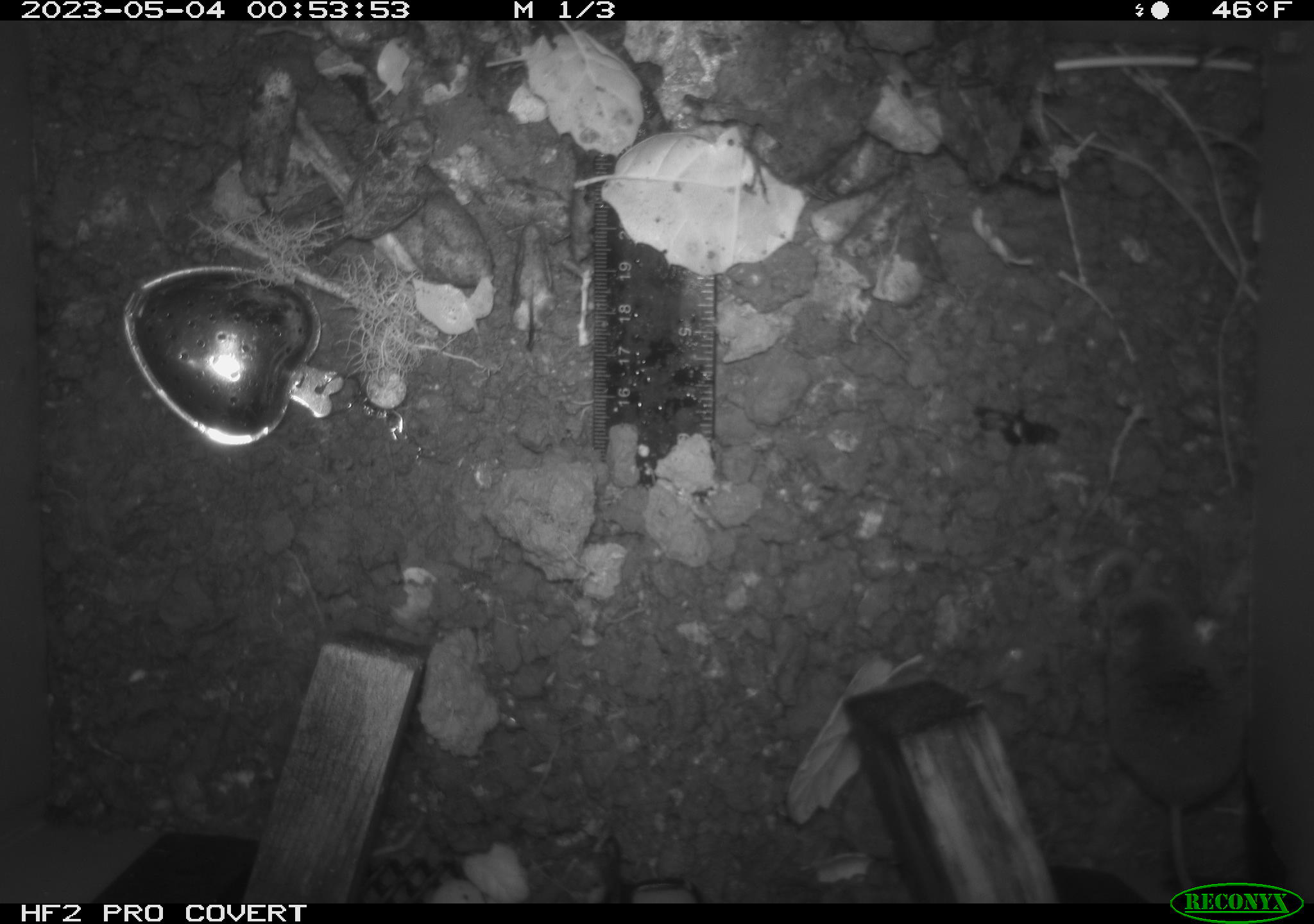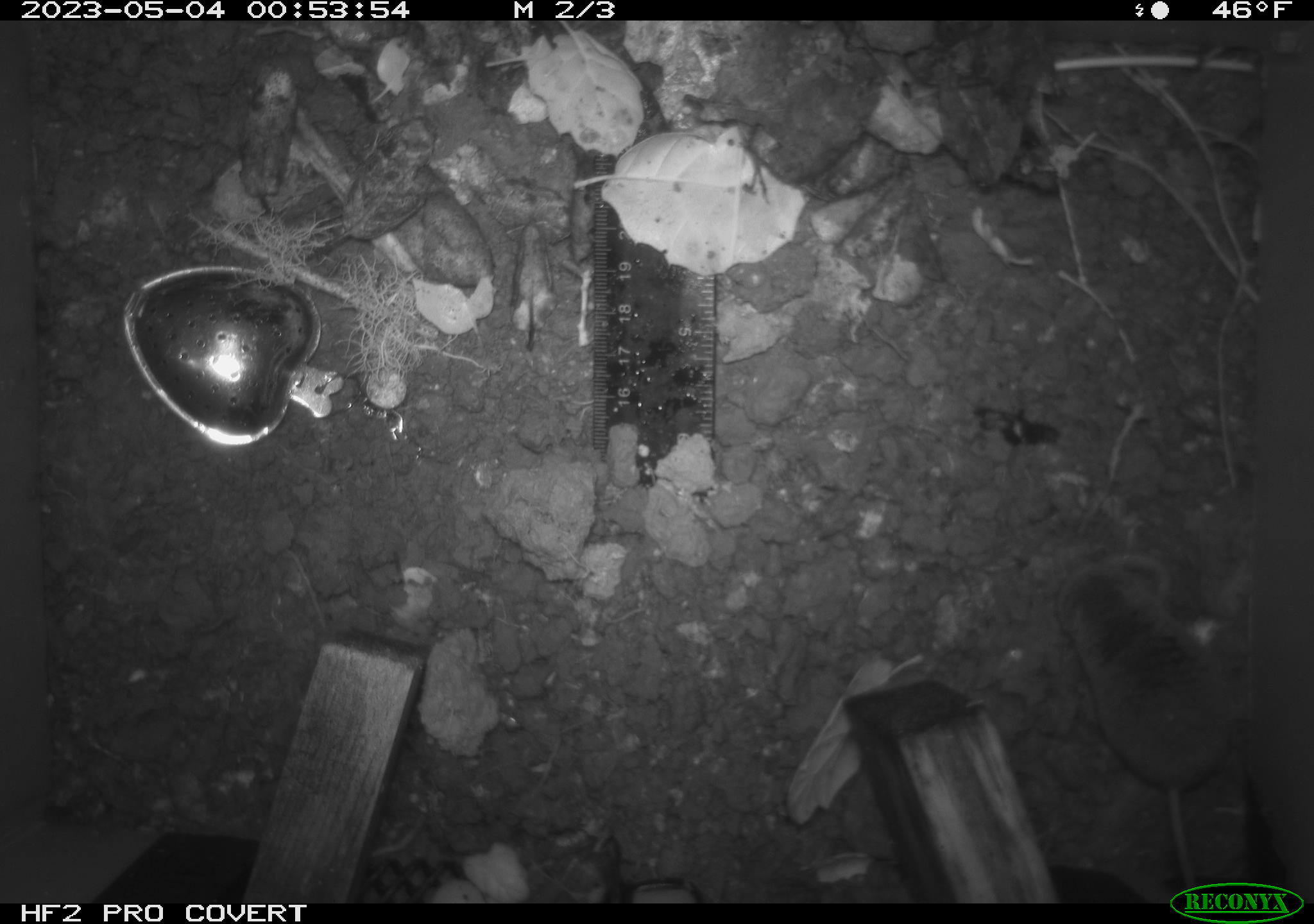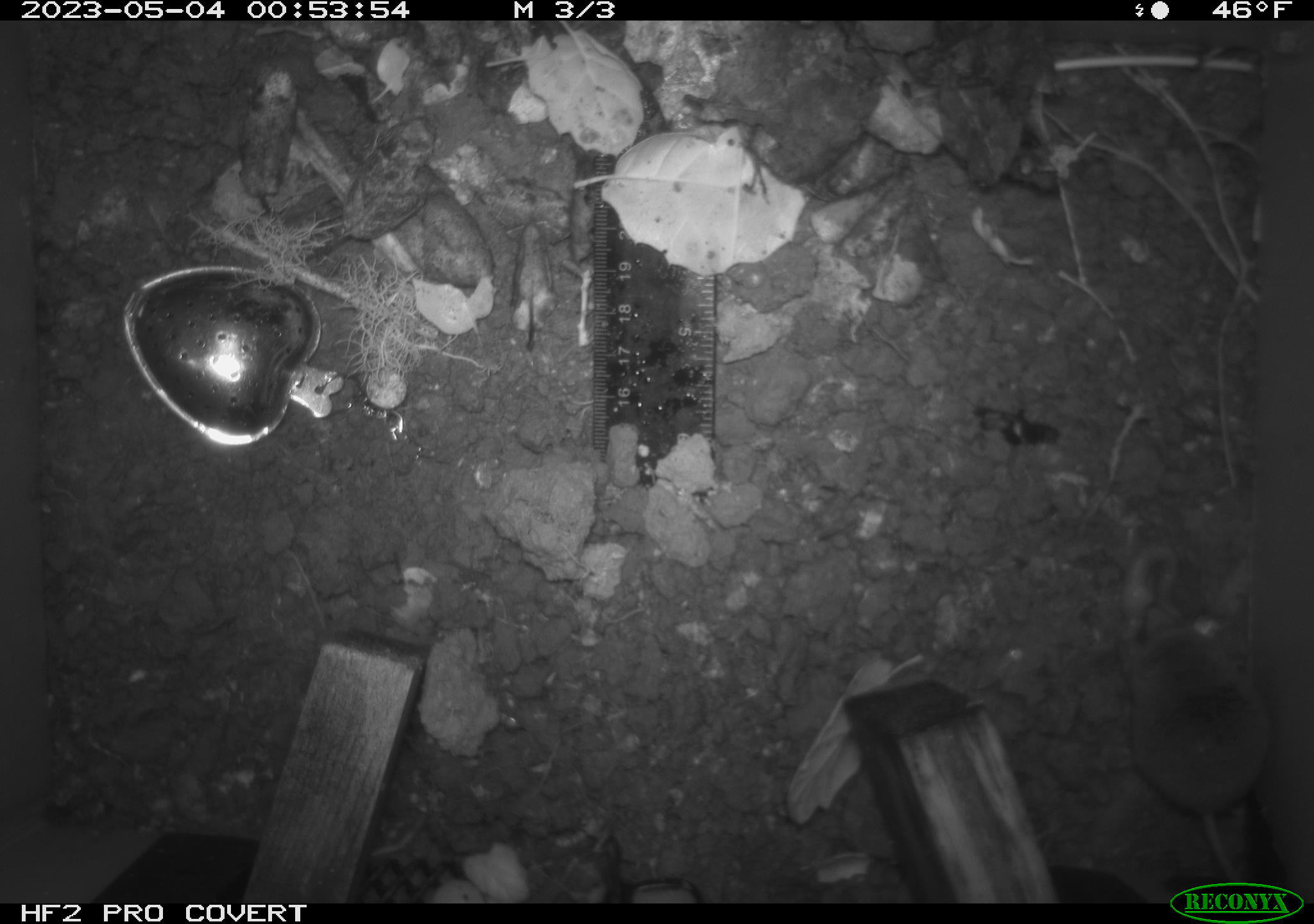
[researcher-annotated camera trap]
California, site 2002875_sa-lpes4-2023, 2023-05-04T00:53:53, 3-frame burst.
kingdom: Animalia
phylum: Chordata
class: Mammalia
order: Eulipotyphla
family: Soricidae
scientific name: Soricidae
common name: shrews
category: soricidae family